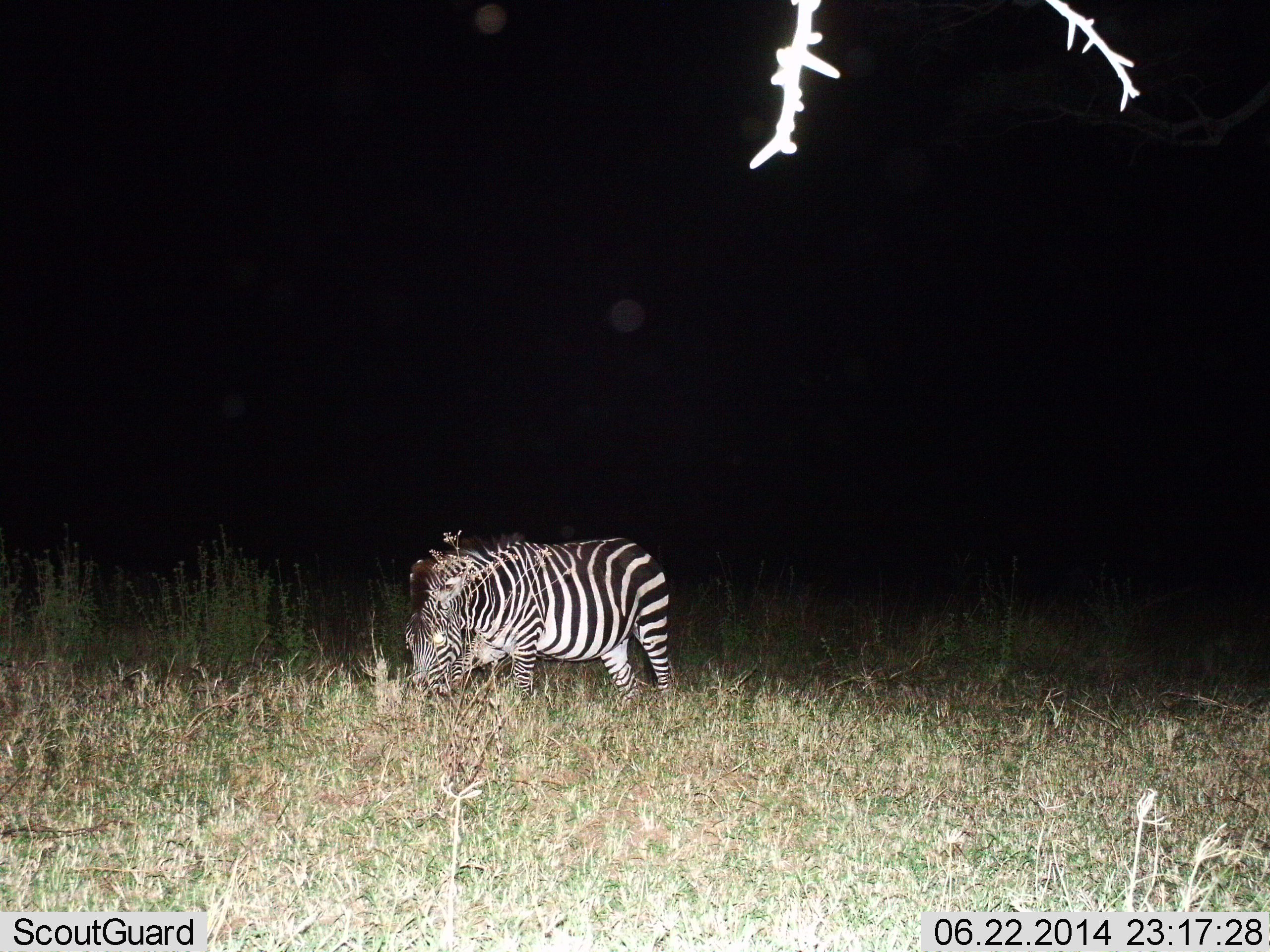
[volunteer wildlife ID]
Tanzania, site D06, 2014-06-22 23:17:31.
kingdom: Animalia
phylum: Chordata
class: Mammalia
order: Perissodactyla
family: Equidae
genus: Equus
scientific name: Equus quagga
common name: plains zebra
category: zebra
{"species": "zebra (plains zebra) (Equus quagga)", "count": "1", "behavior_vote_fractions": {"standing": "10%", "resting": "0%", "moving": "0%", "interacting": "0%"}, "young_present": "0%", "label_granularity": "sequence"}